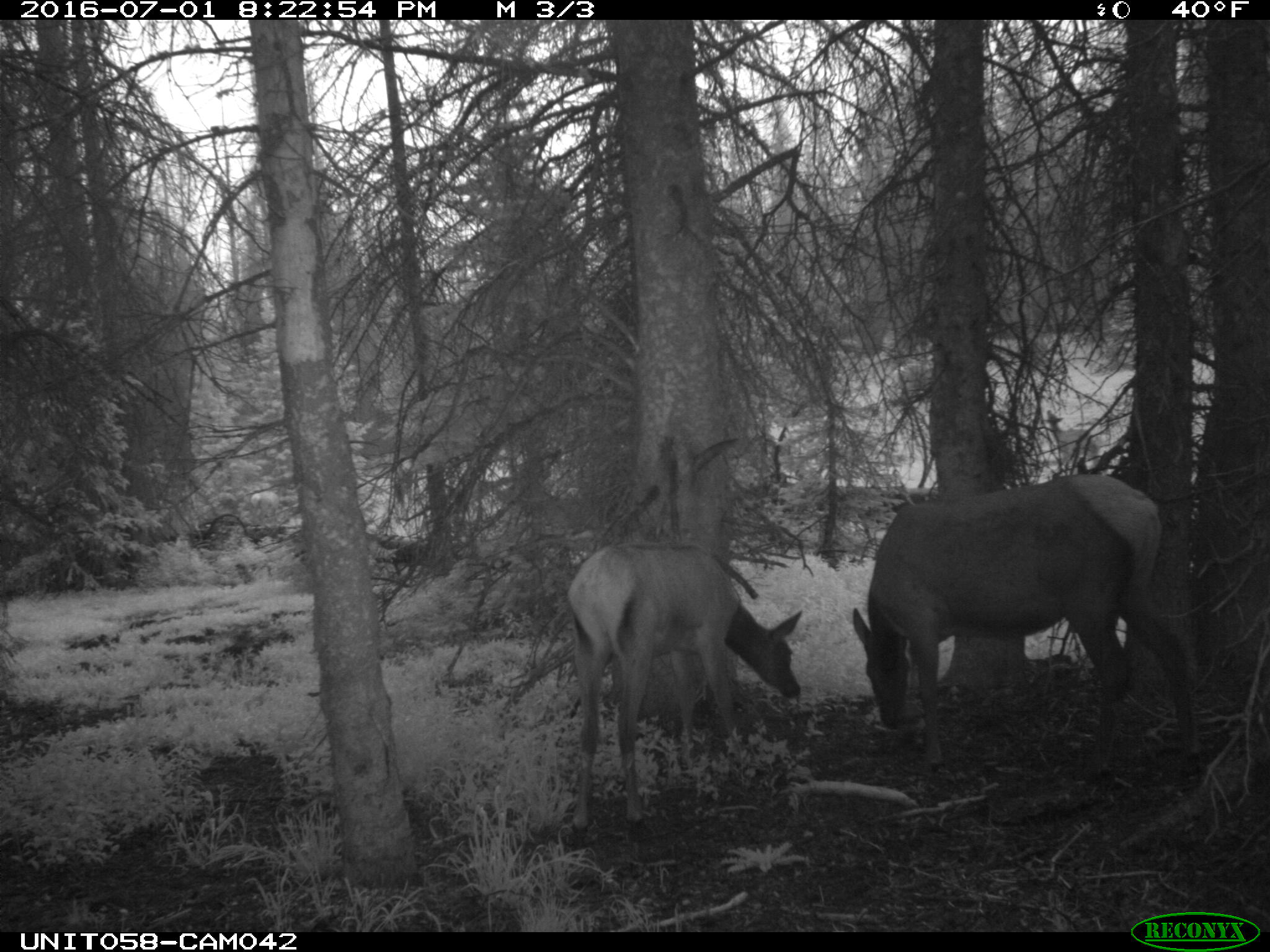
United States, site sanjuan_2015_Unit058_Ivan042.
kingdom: Animalia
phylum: Chordata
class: Mammalia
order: Artiodactyla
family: Cervidae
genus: Cervus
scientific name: Cervus elaphus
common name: red deer